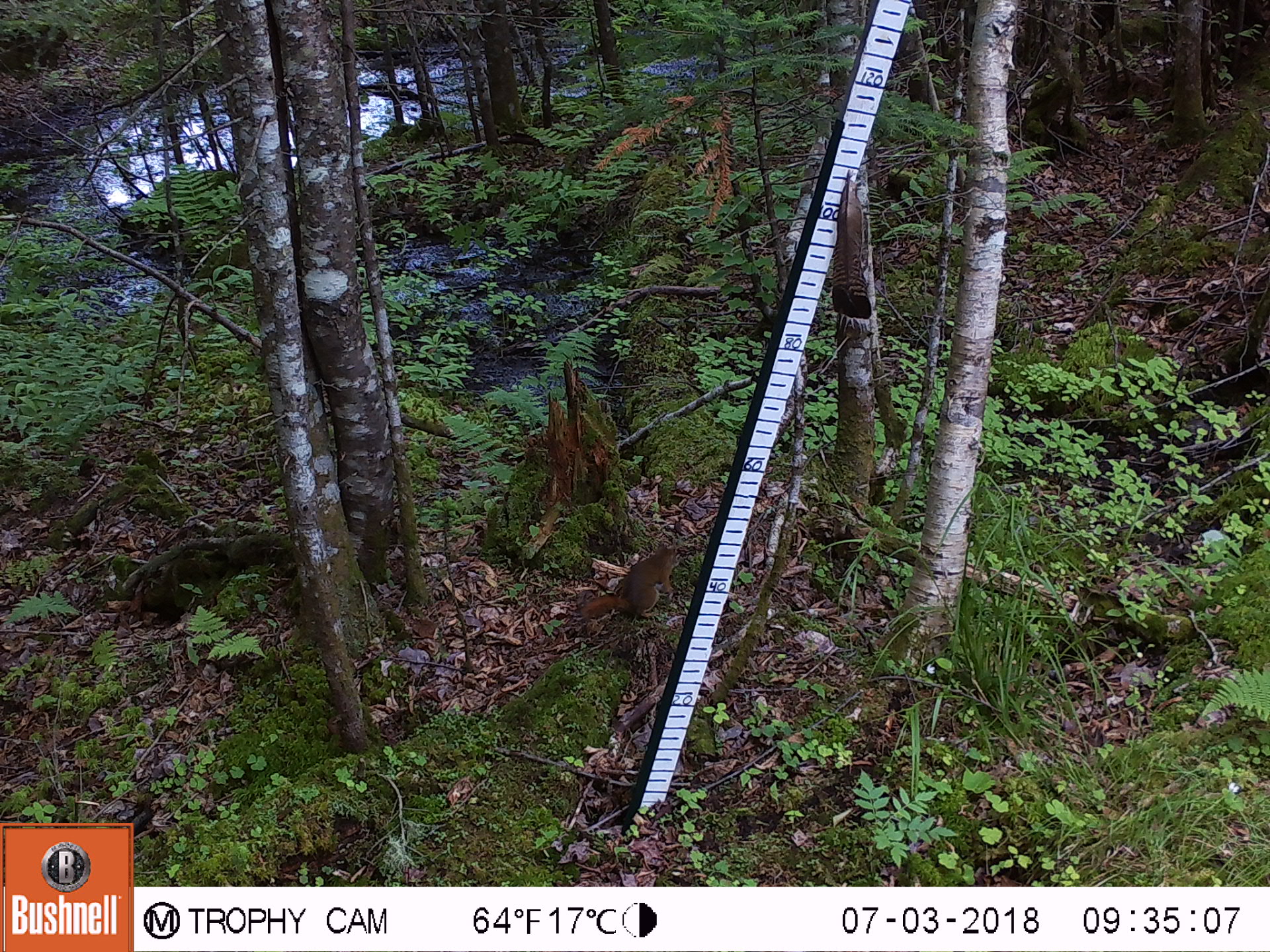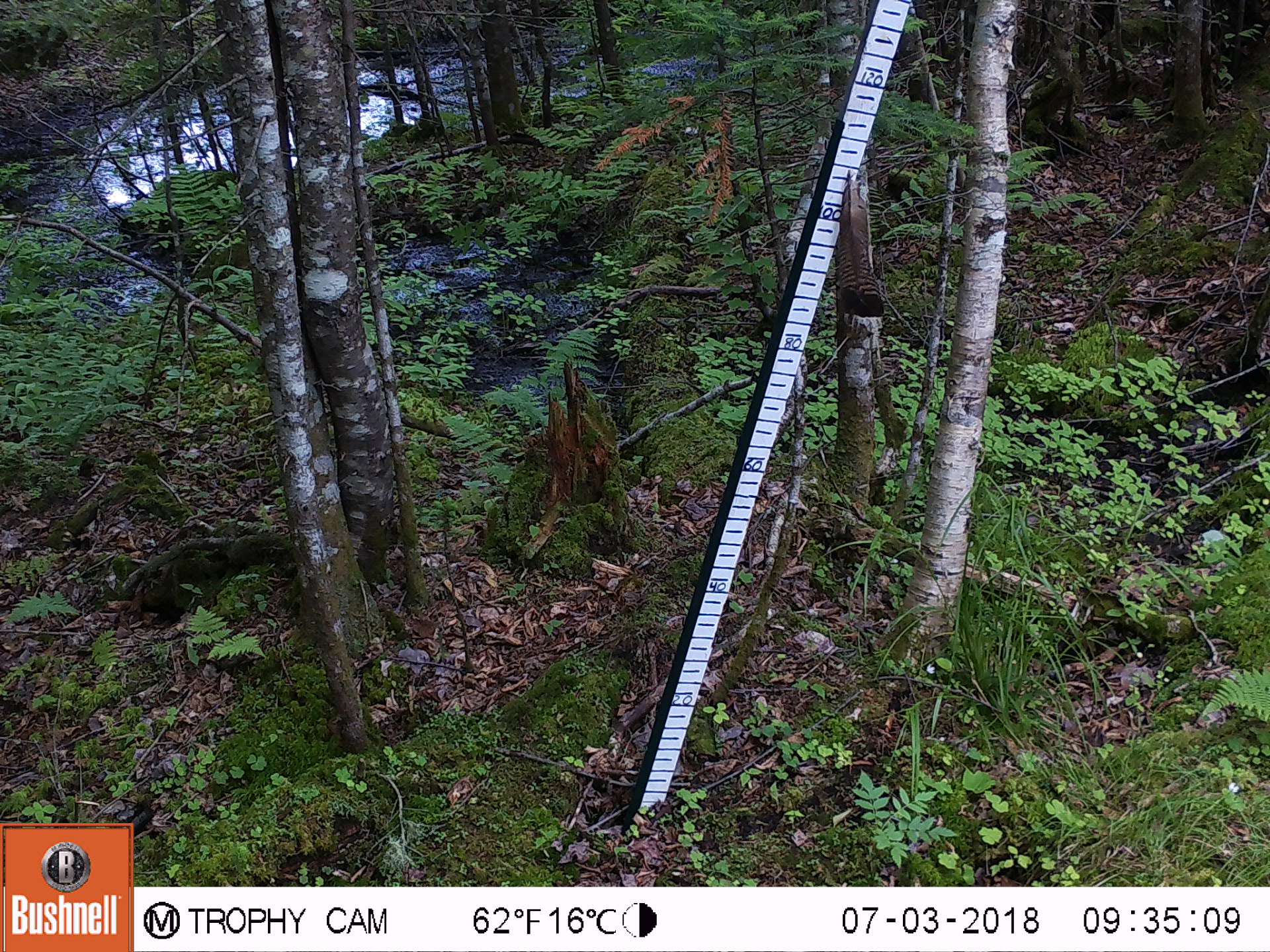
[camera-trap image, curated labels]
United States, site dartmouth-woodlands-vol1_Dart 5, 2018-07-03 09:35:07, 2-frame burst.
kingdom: Animalia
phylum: Chordata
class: Mammalia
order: Rodentia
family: Sciuridae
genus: Tamiasciurus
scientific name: Tamiasciurus hudsonicus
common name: red squirrel